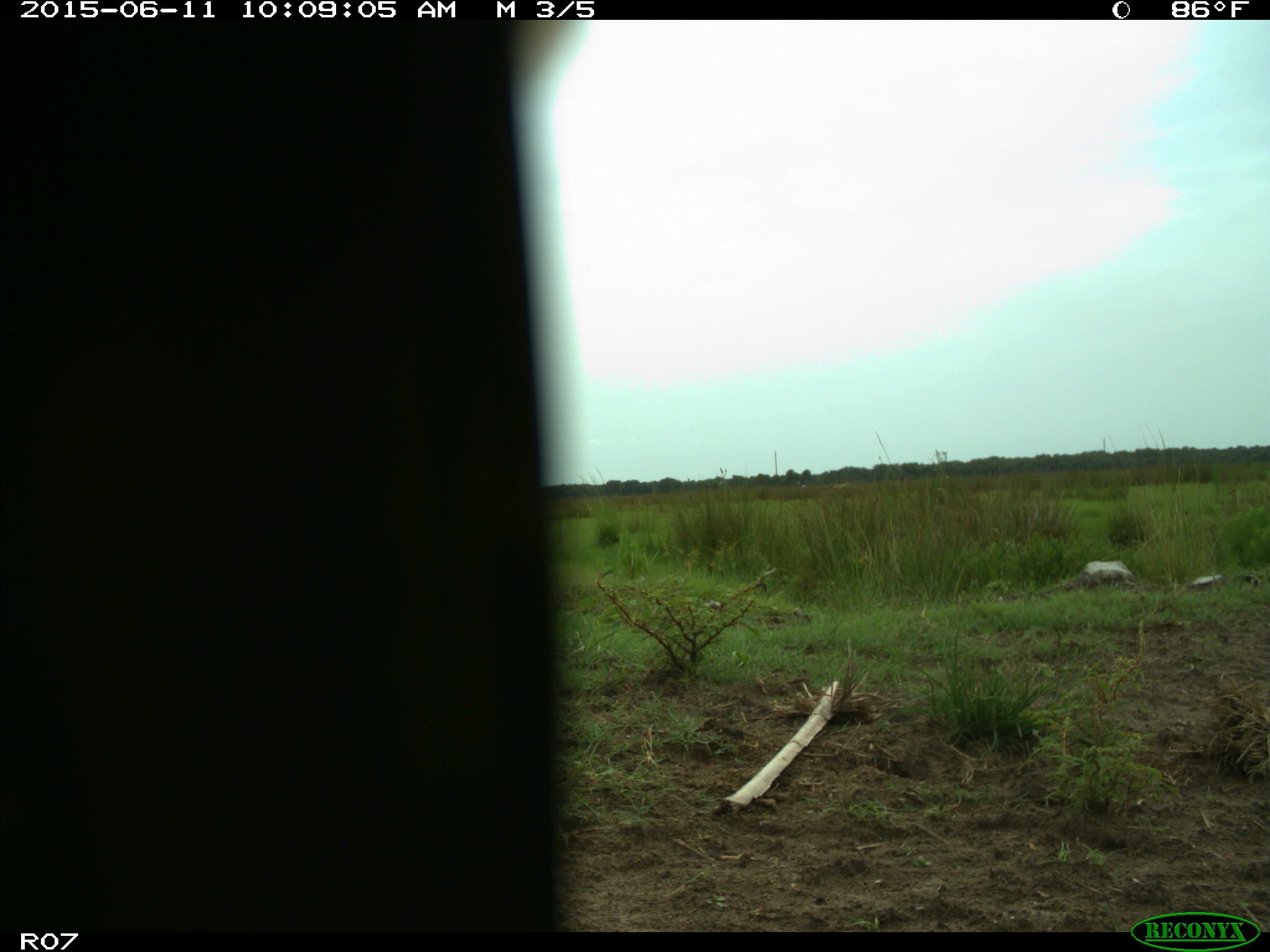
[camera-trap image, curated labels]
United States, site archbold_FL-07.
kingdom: Animalia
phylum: Chordata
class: Mammalia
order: Artiodactyla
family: Bovidae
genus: Bos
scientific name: Bos taurus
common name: domestic cow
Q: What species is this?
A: Bos taurus (domestic cow).